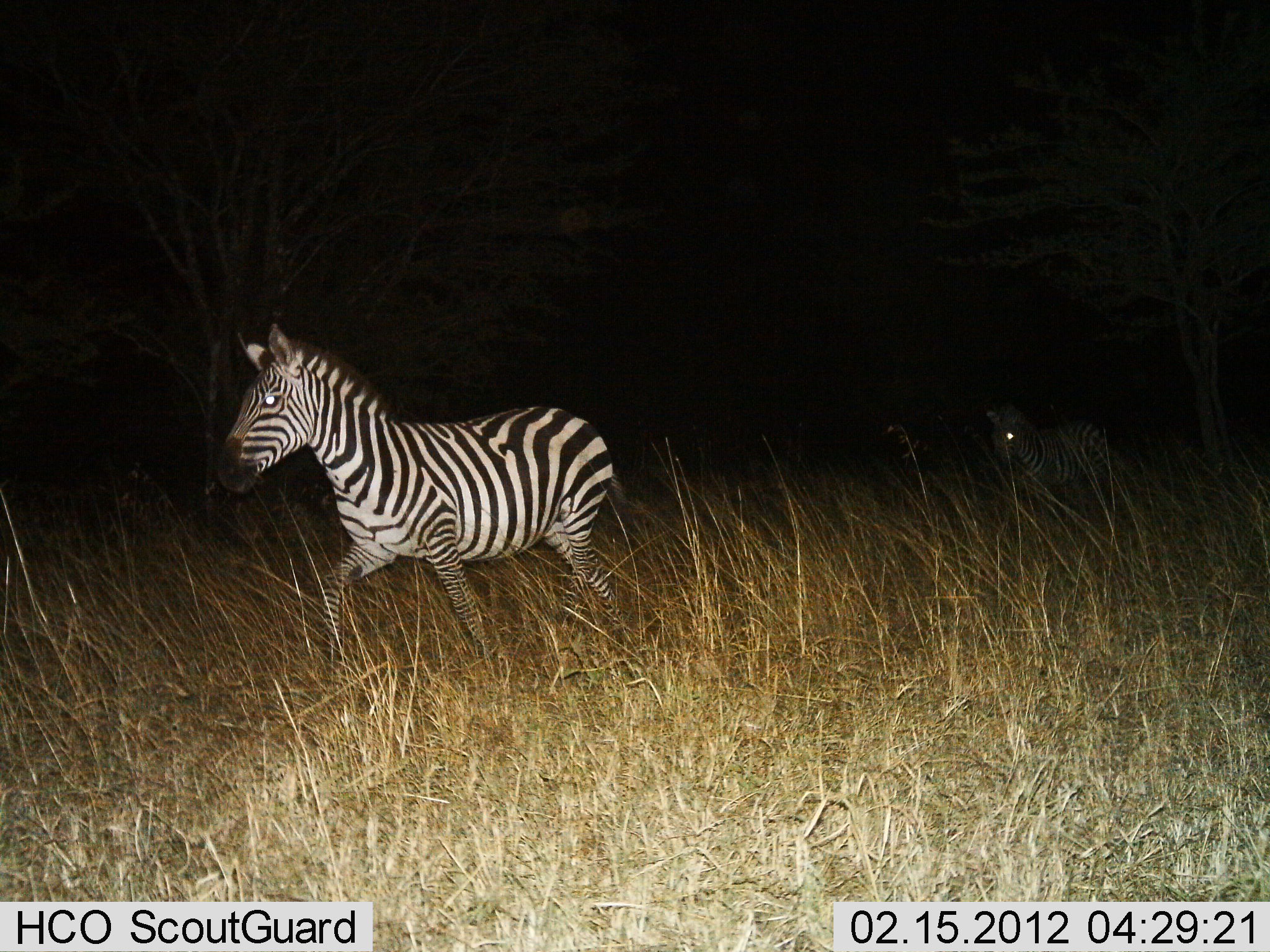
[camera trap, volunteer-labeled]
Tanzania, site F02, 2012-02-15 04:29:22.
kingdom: Animalia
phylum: Chordata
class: Mammalia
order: Perissodactyla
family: Equidae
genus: Equus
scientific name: Equus quagga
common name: plains zebra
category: zebra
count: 2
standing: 6%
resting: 0%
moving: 94%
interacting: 0%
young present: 12%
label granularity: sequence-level